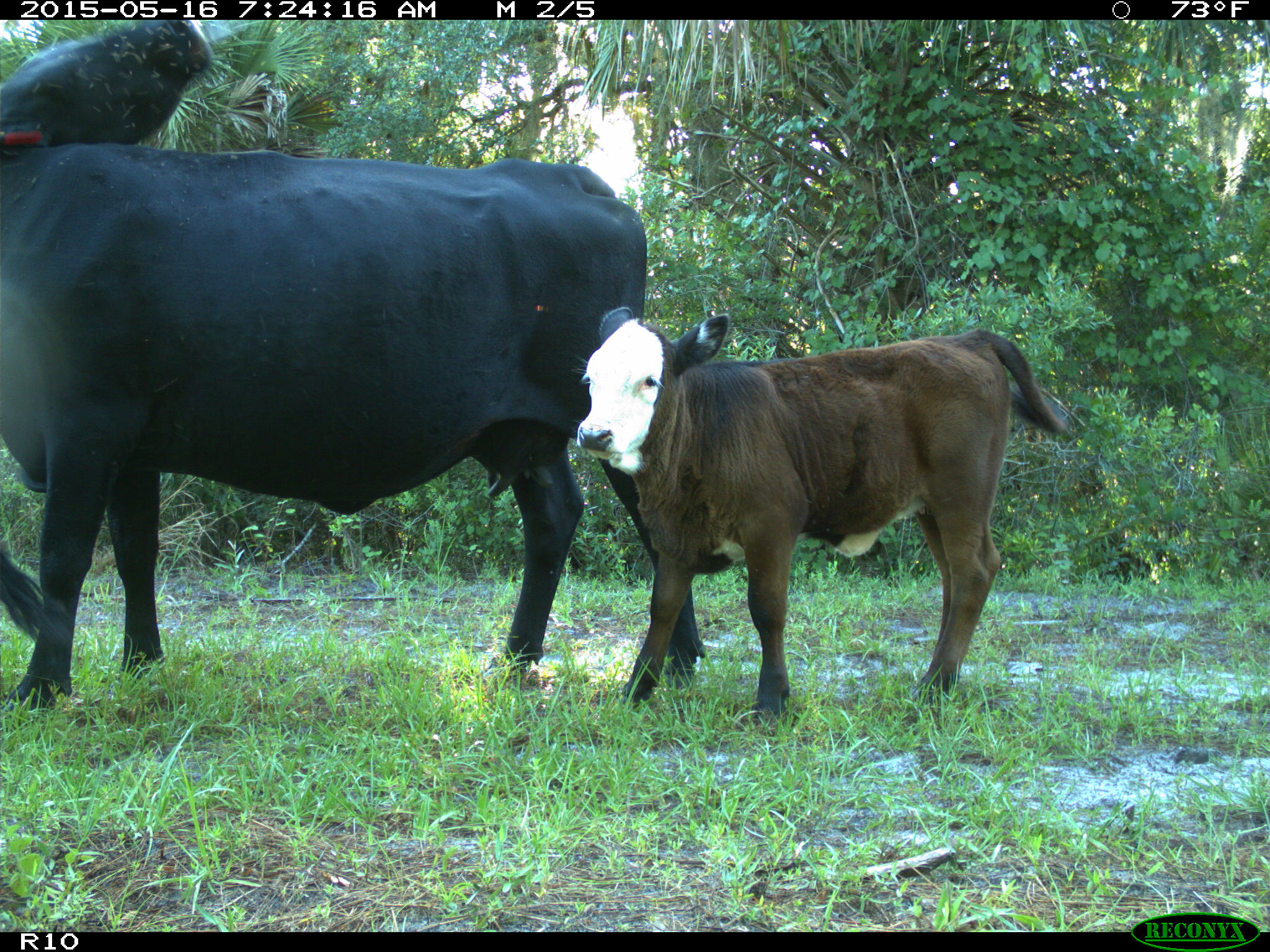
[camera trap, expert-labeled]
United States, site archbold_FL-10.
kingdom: Animalia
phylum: Chordata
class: Mammalia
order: Artiodactyla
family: Bovidae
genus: Bos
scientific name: Bos taurus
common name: domestic cow